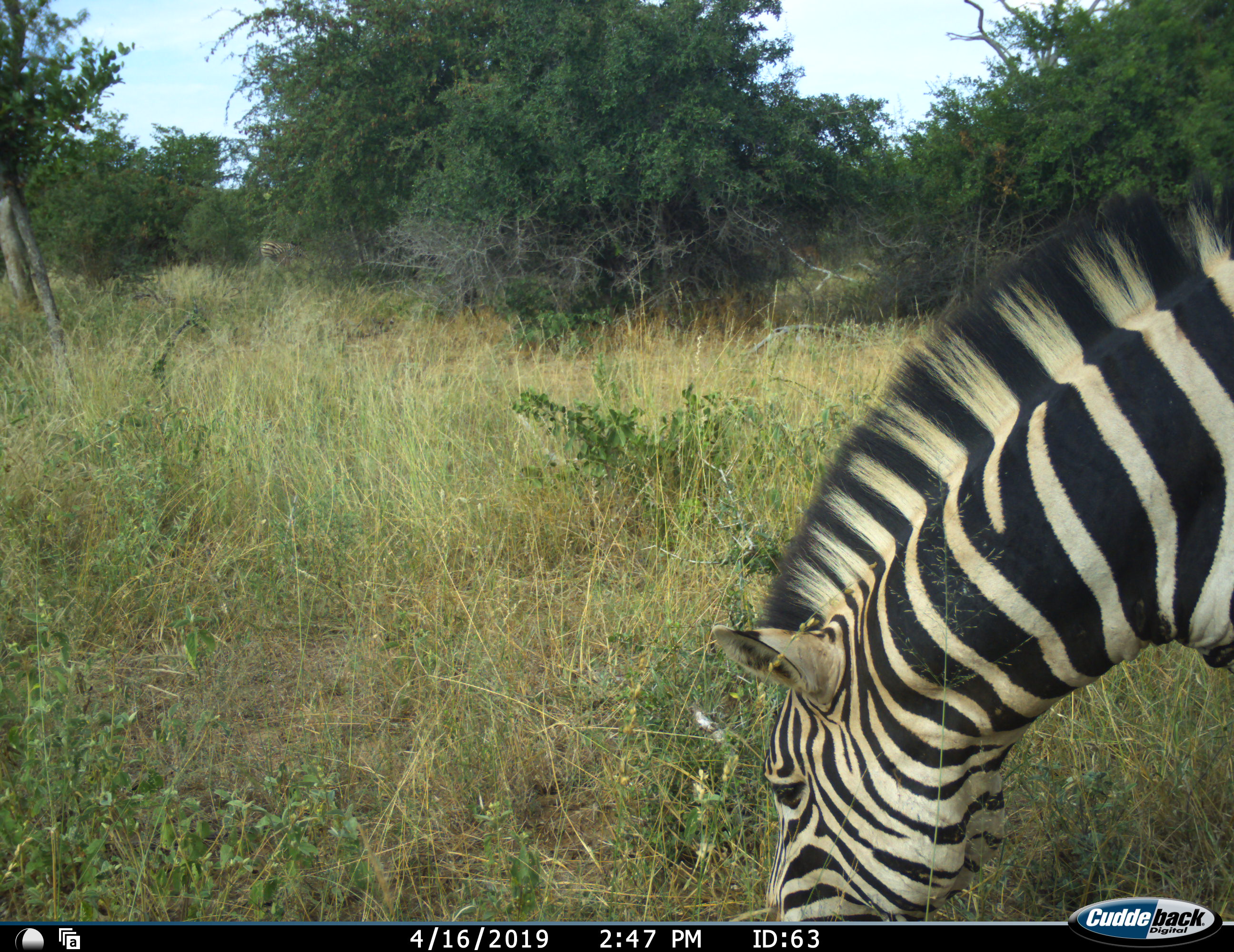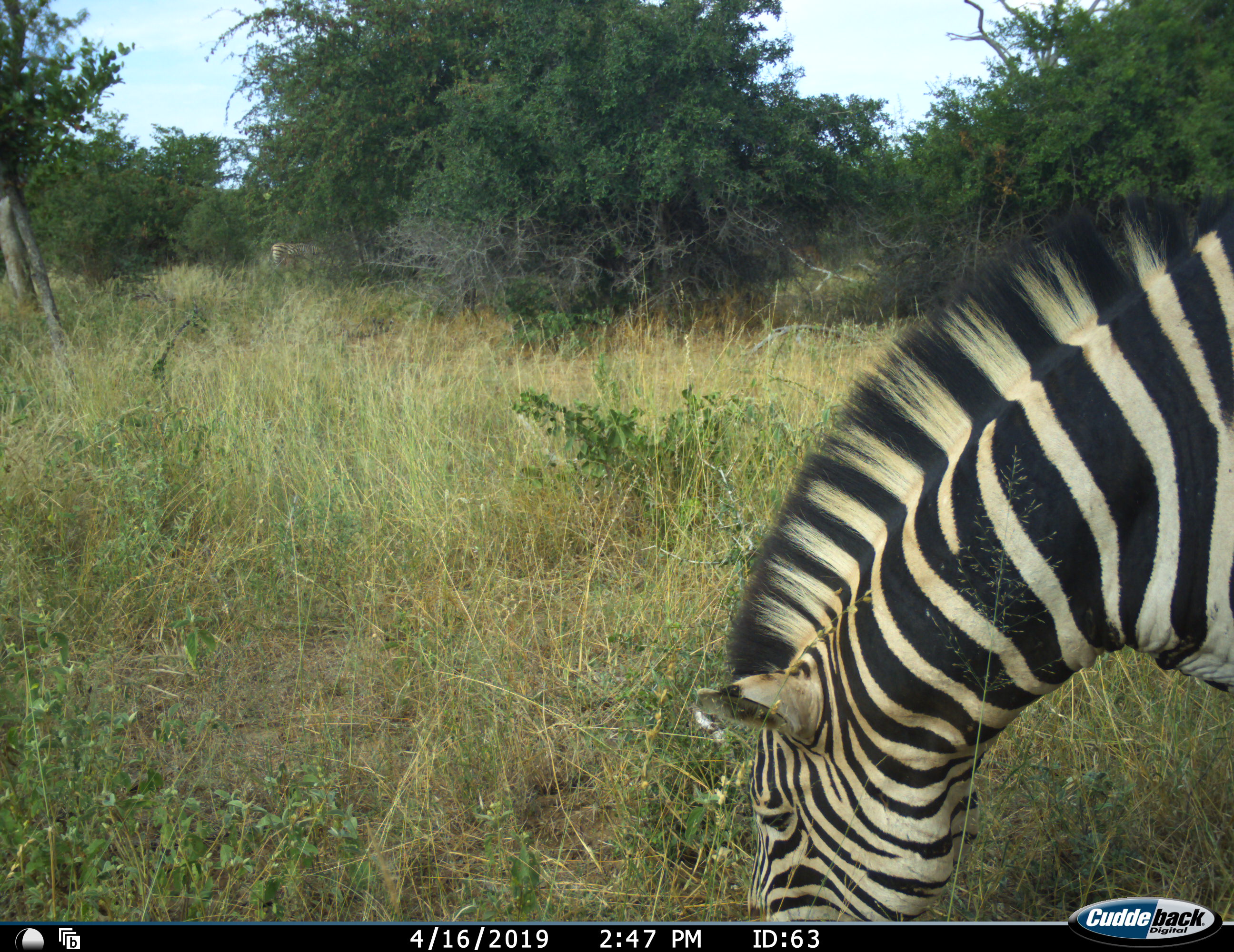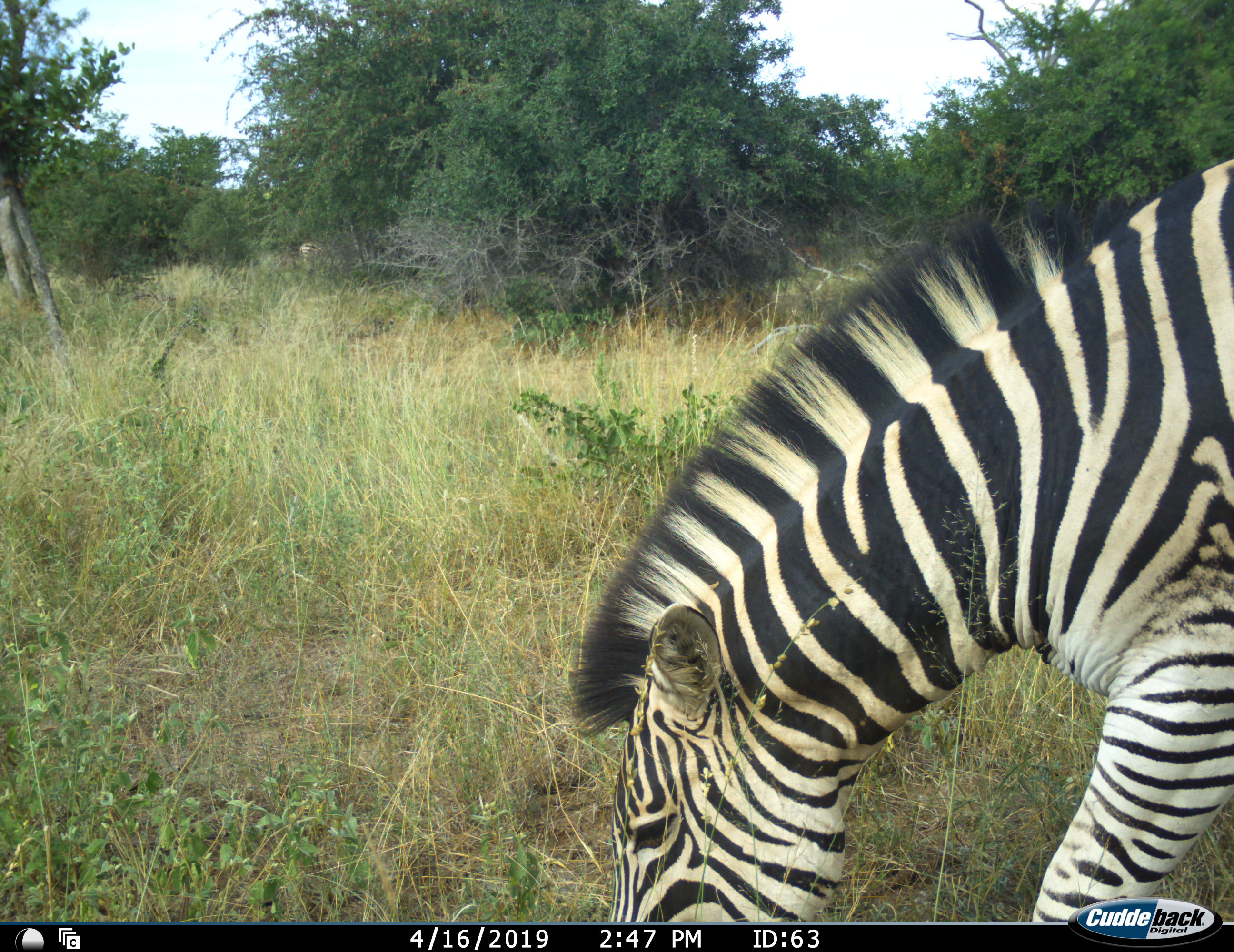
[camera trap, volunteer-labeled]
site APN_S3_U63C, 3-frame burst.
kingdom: Animalia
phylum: Chordata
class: Mammalia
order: Perissodactyla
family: Equidae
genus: Equus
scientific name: Equus quagga burchellii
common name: burchell's zebra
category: zebraburchells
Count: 1.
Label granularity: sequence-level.